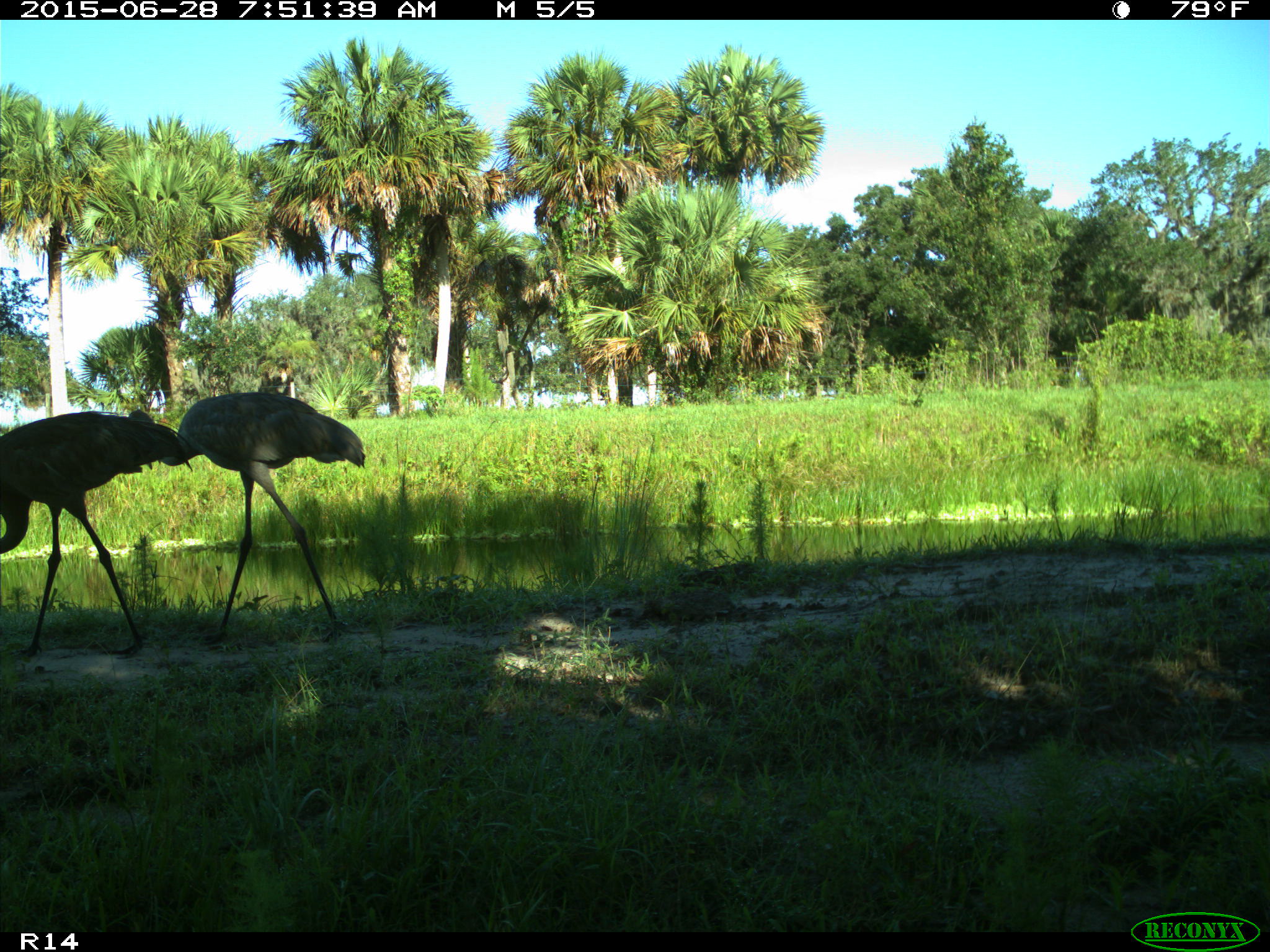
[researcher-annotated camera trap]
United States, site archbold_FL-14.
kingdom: Animalia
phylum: Chordata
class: Aves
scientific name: Aves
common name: birds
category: unidentified bird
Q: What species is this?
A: Unidentified bird (birds) (Aves).